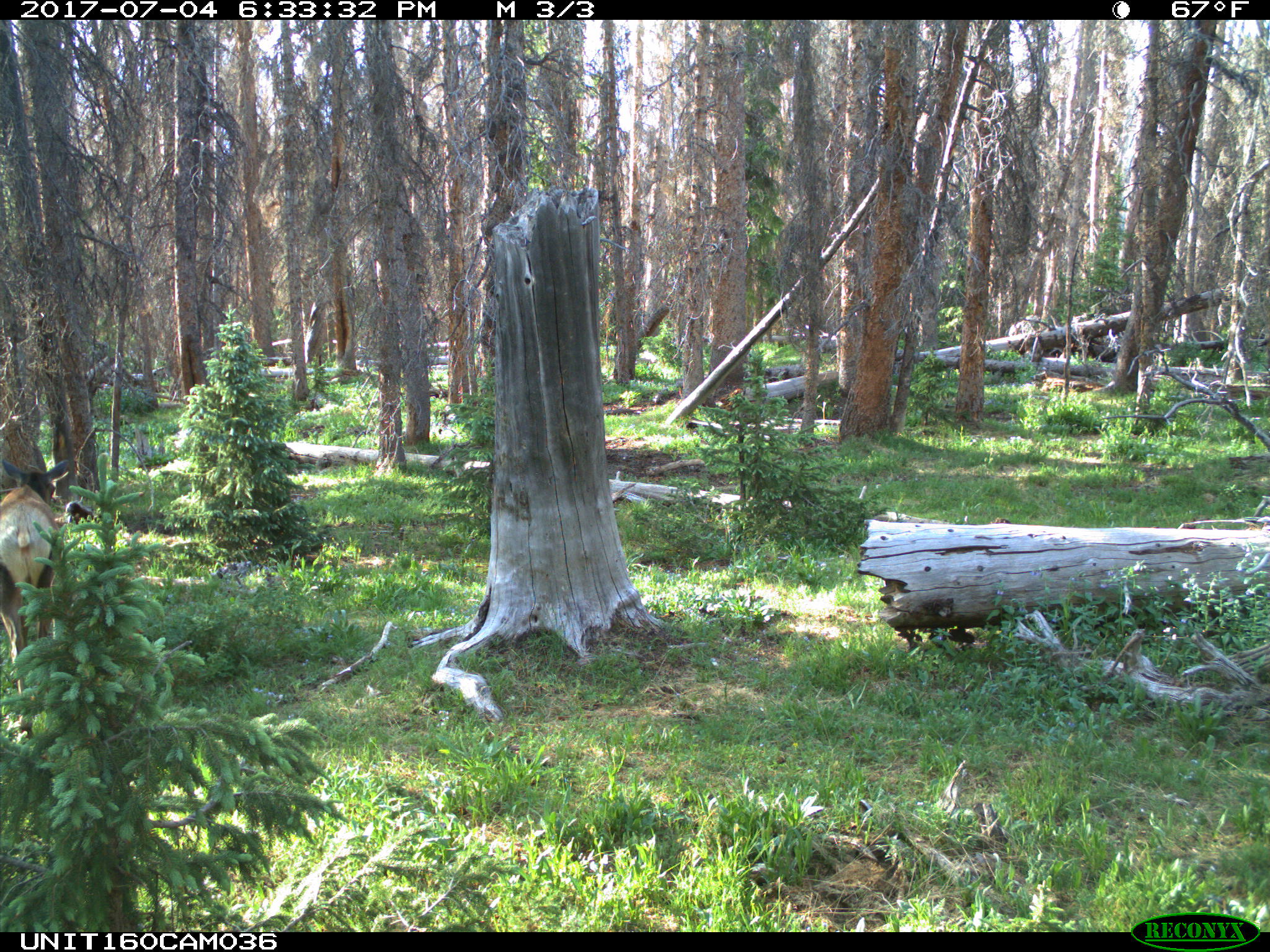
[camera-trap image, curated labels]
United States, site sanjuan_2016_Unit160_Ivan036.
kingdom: Animalia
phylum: Chordata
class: Mammalia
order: Artiodactyla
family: Cervidae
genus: Cervus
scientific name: Cervus elaphus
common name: red deer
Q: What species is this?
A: Cervus elaphus (red deer).